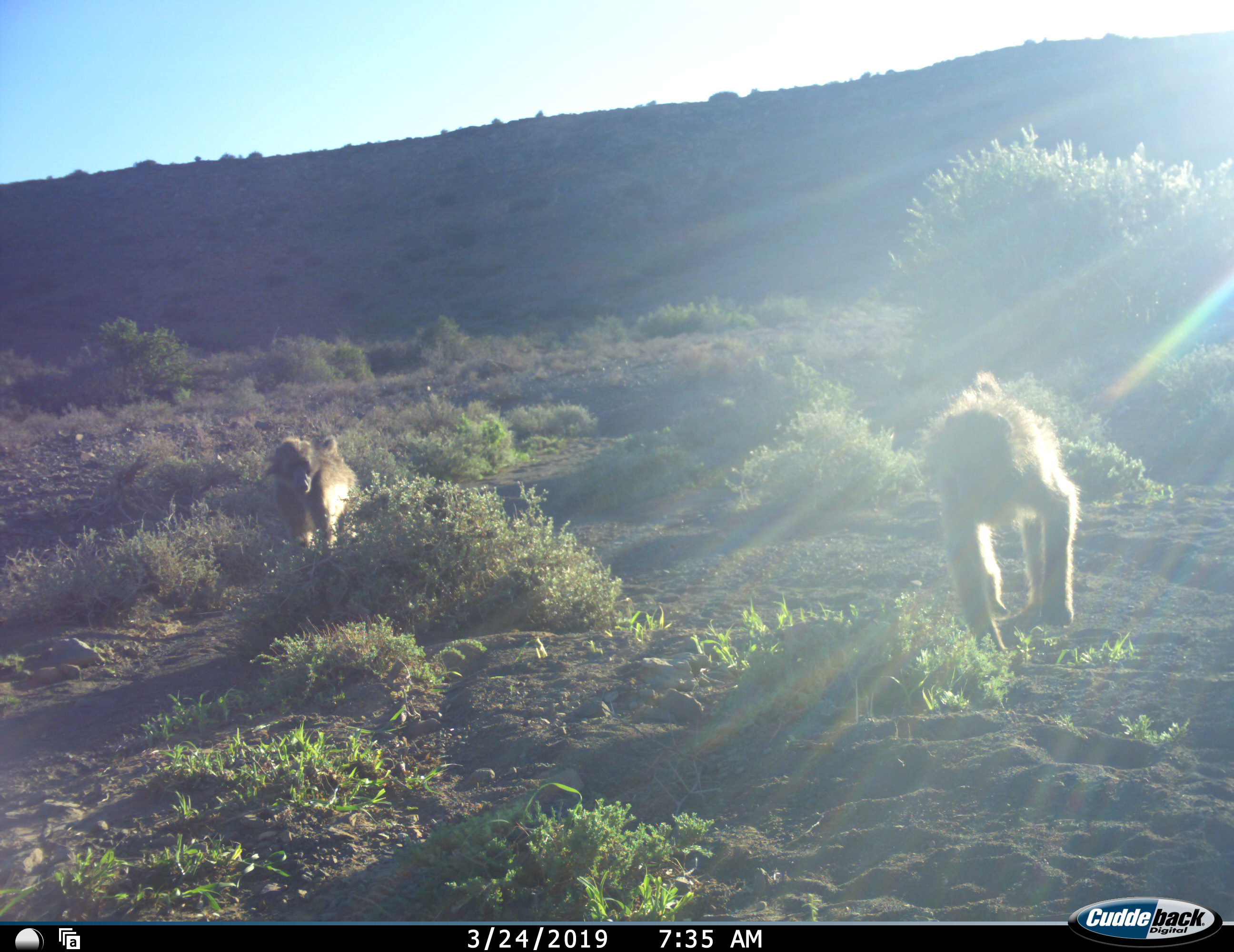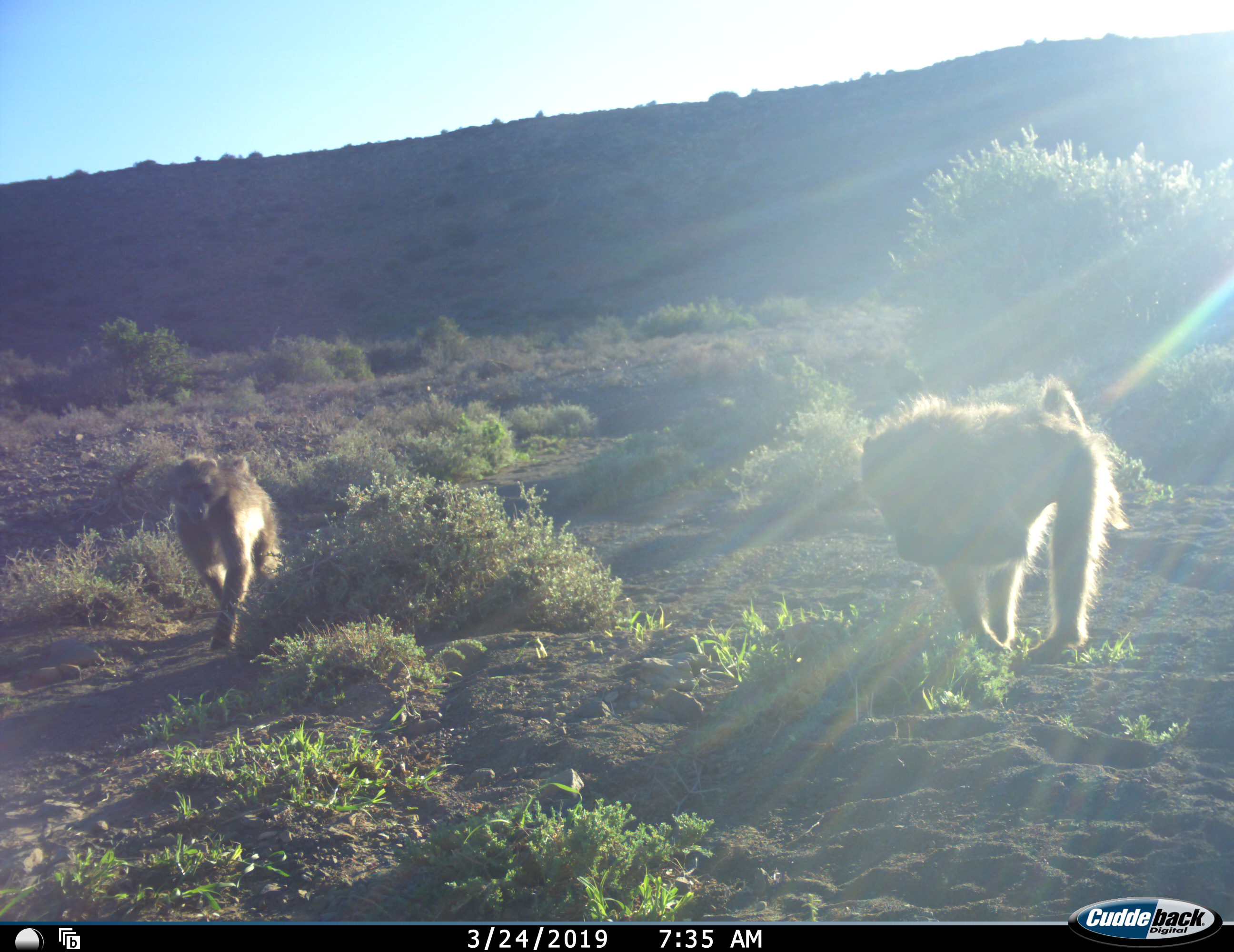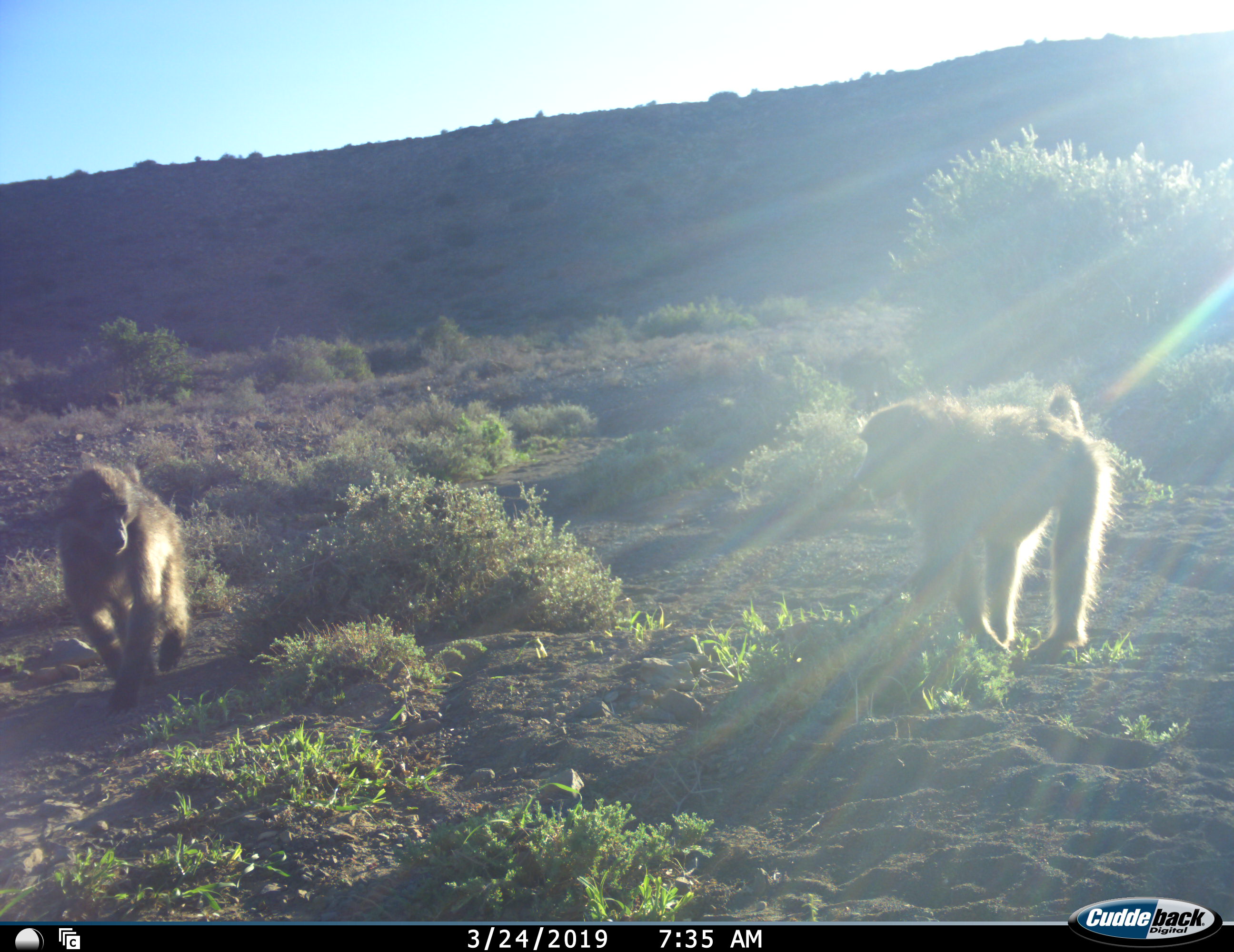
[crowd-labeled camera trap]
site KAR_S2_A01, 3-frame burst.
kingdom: Animalia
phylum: Chordata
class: Mammalia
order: Primates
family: Cercopithecidae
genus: Papio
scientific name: Papio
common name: baboon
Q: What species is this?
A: Baboon (Papio).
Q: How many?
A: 2.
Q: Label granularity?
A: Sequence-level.